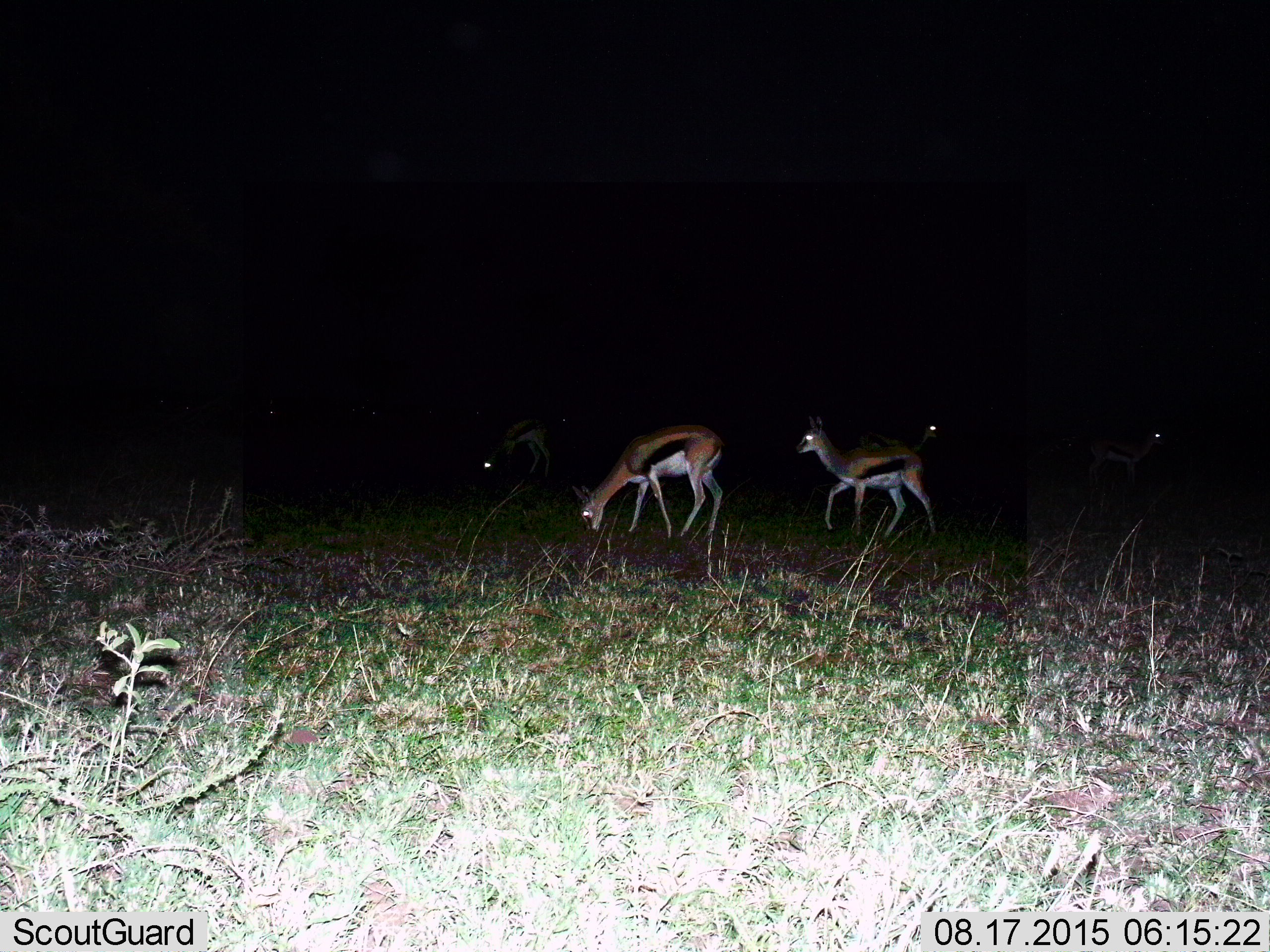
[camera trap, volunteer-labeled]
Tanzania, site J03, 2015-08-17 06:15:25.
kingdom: Animalia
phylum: Chordata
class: Mammalia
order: Artiodactyla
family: Bovidae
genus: Eudorcas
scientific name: Eudorcas thomsonii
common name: thomson's gazelle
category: gazellethomsons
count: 5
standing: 40%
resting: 0%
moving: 50%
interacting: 10%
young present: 0%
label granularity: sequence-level